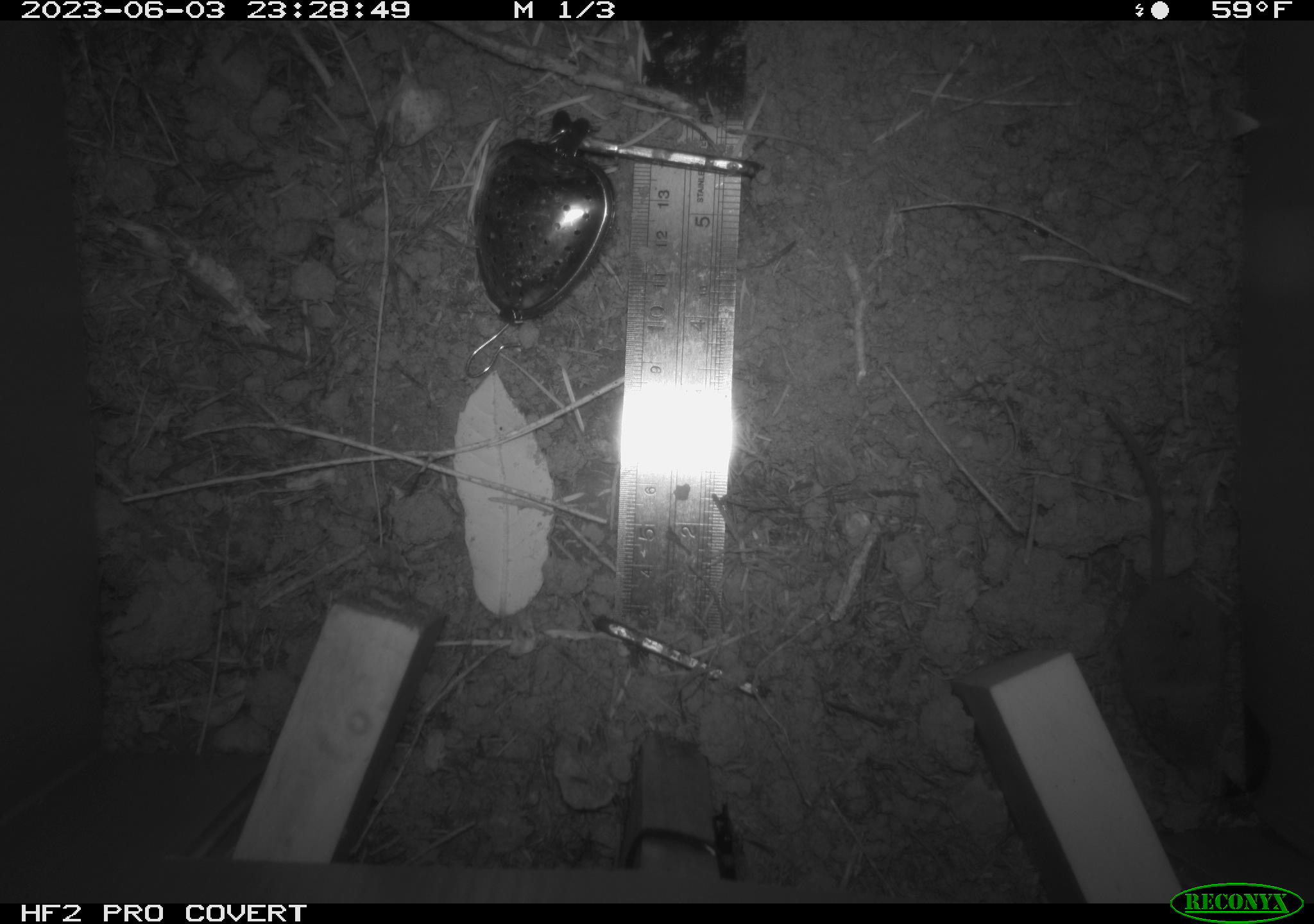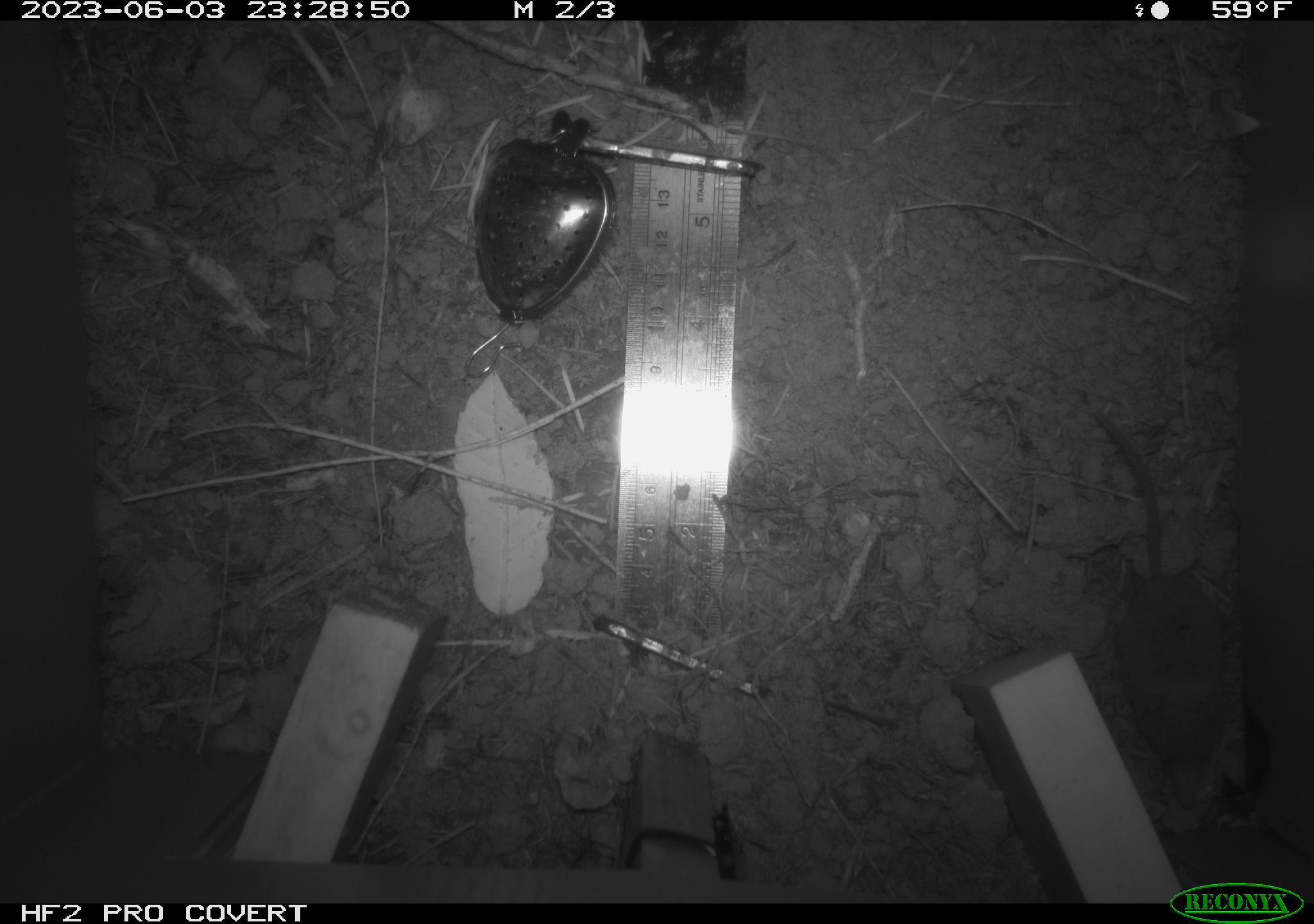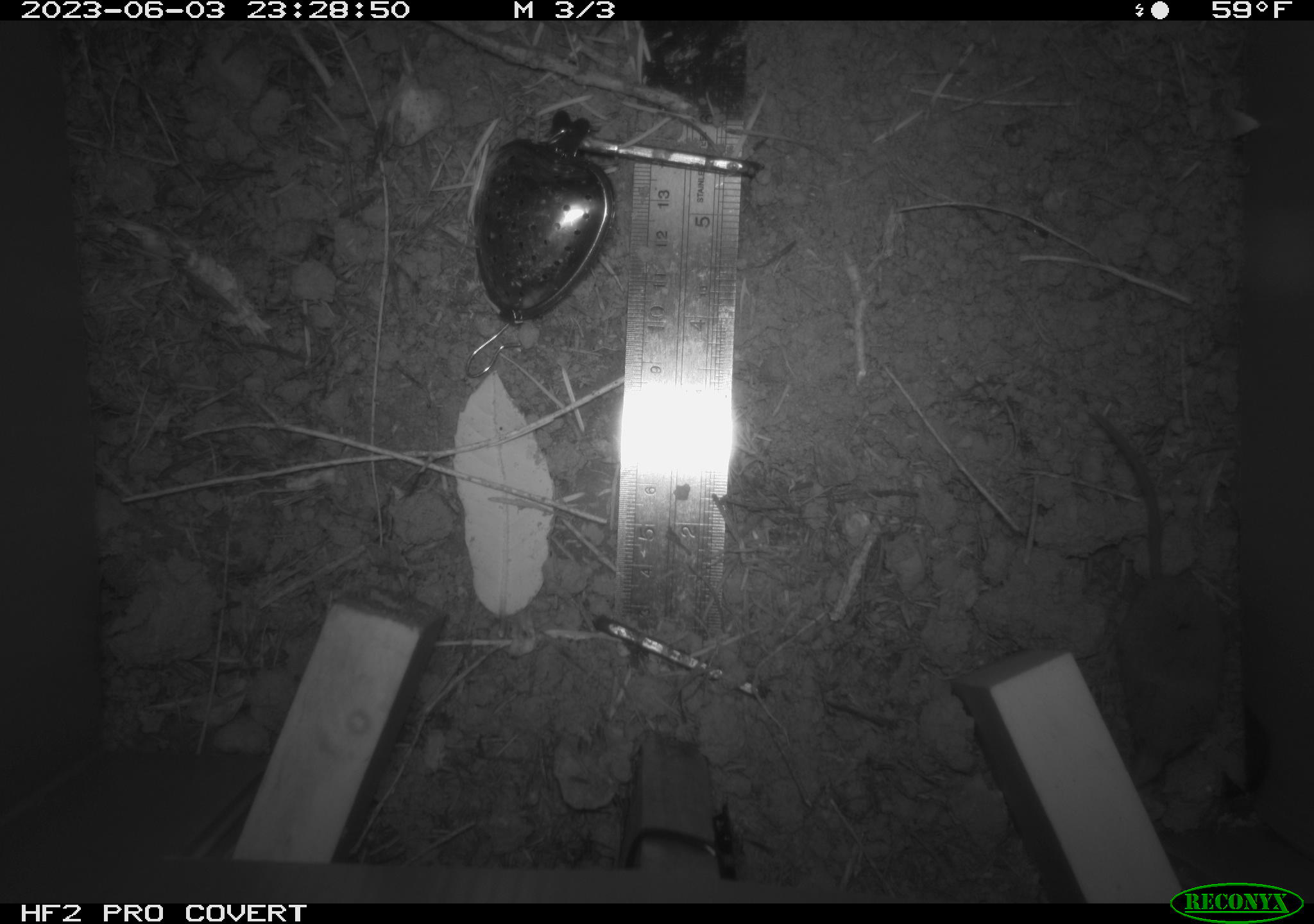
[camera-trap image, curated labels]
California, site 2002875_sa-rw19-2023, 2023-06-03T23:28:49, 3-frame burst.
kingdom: Animalia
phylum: Chordata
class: Mammalia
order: Eulipotyphla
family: Soricidae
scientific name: Soricidae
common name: shrews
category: soricidae family